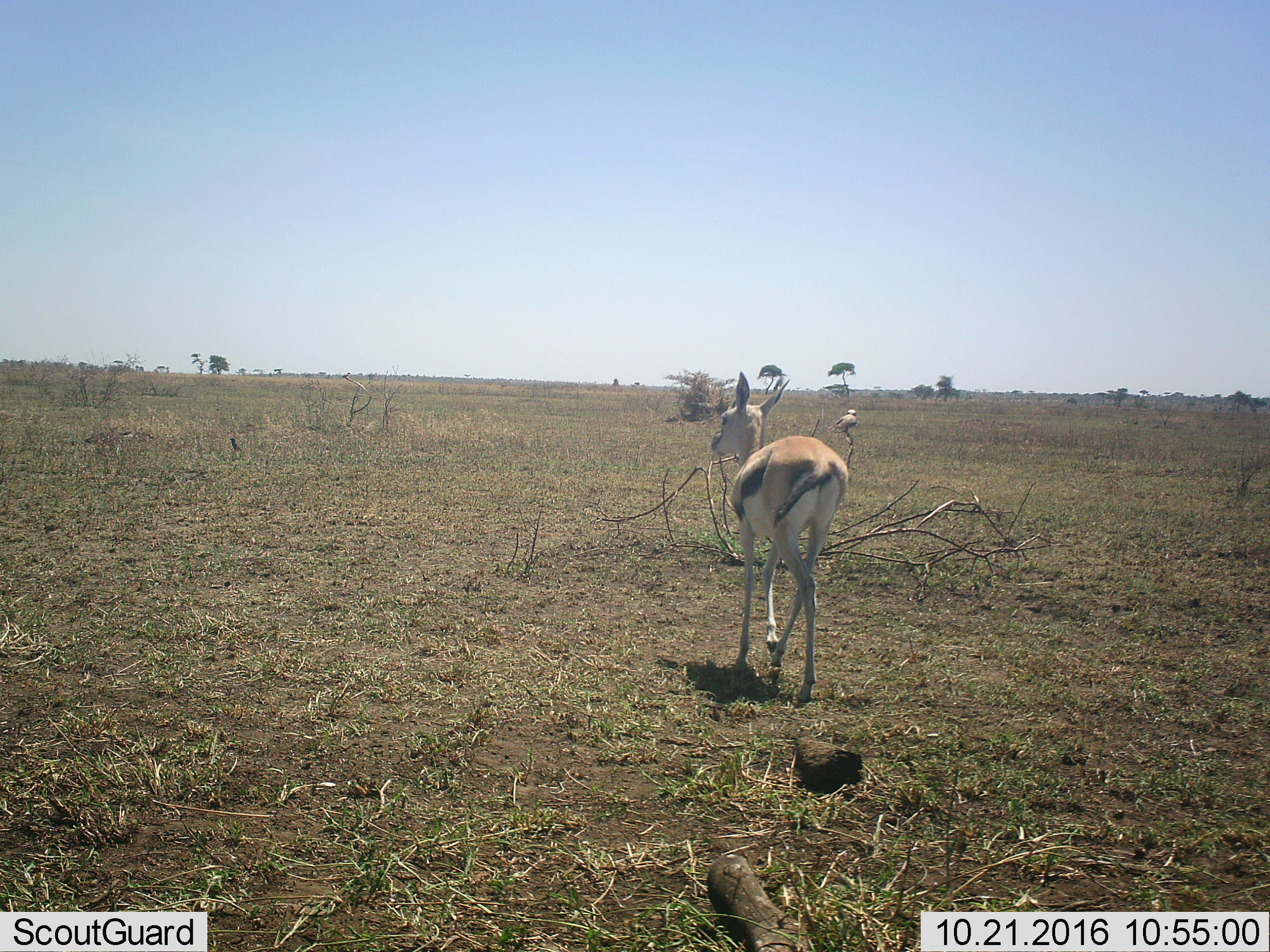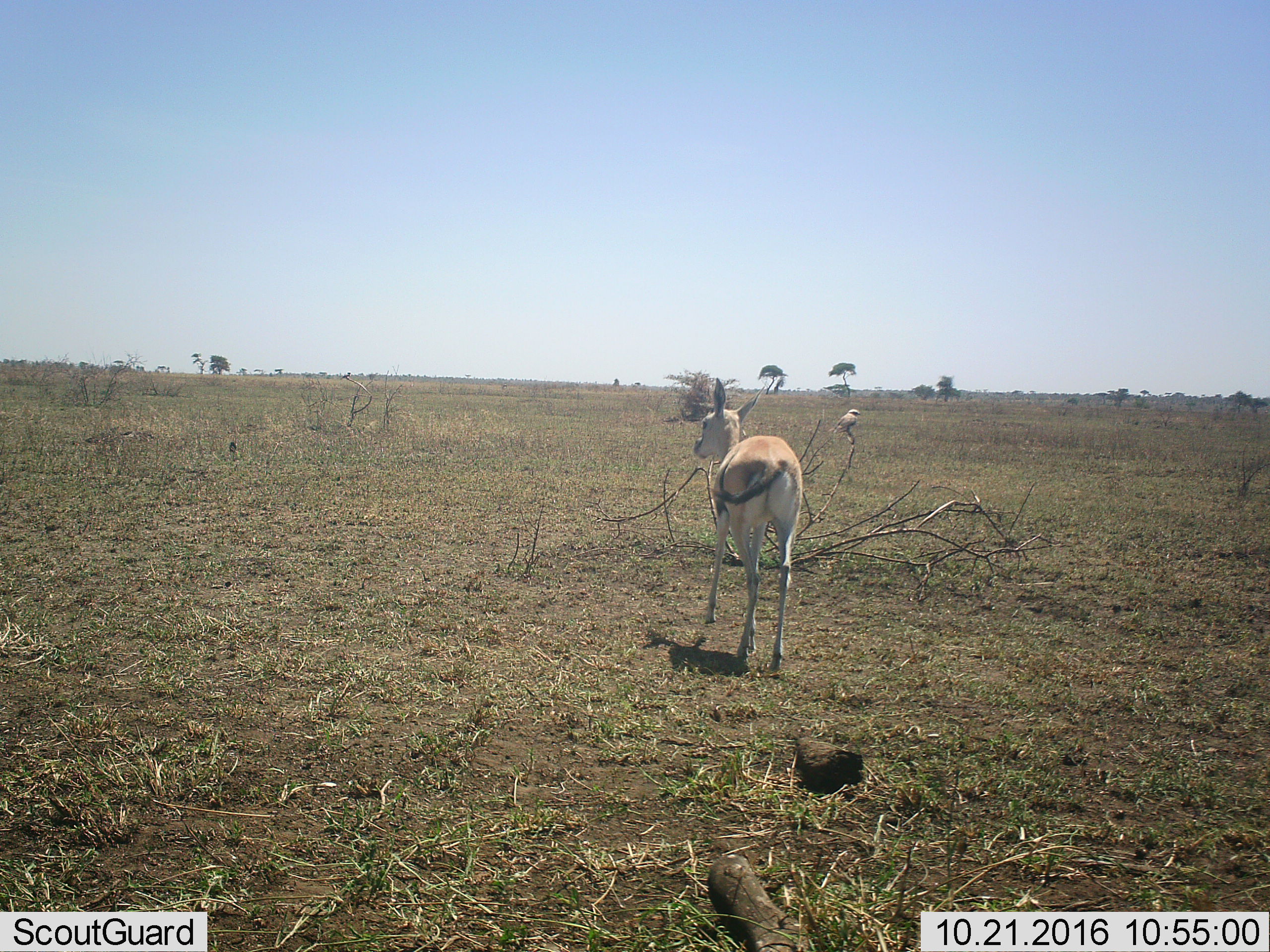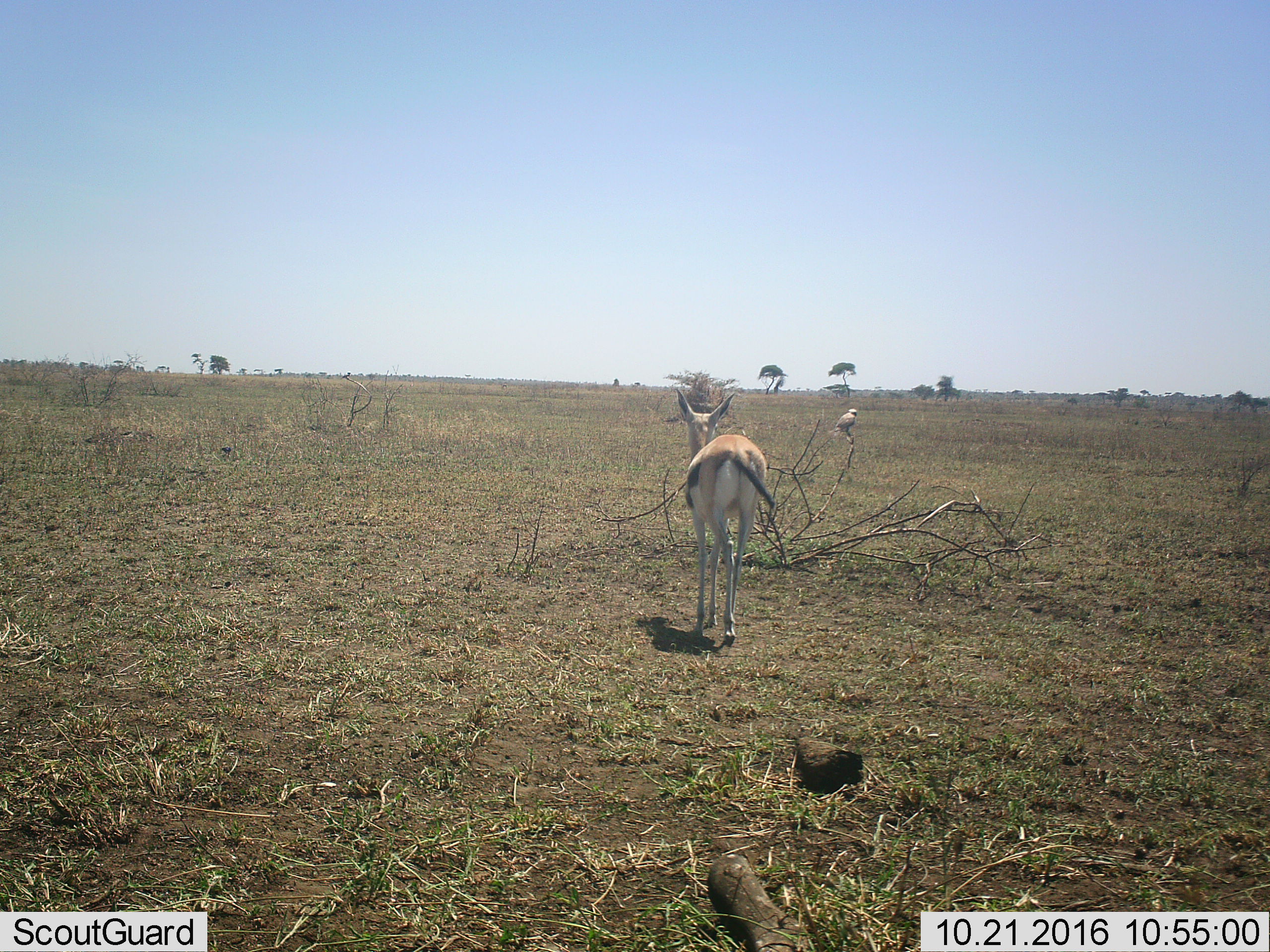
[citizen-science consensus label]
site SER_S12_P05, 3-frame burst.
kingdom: Animalia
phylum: Chordata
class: Mammalia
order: Artiodactyla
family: Bovidae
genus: Eudorcas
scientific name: Eudorcas thomsonii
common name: thomson's gazelle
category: gazellethomsons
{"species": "gazellethomsons (thomson's gazelle) (Eudorcas thomsonii)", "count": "1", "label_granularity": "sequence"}